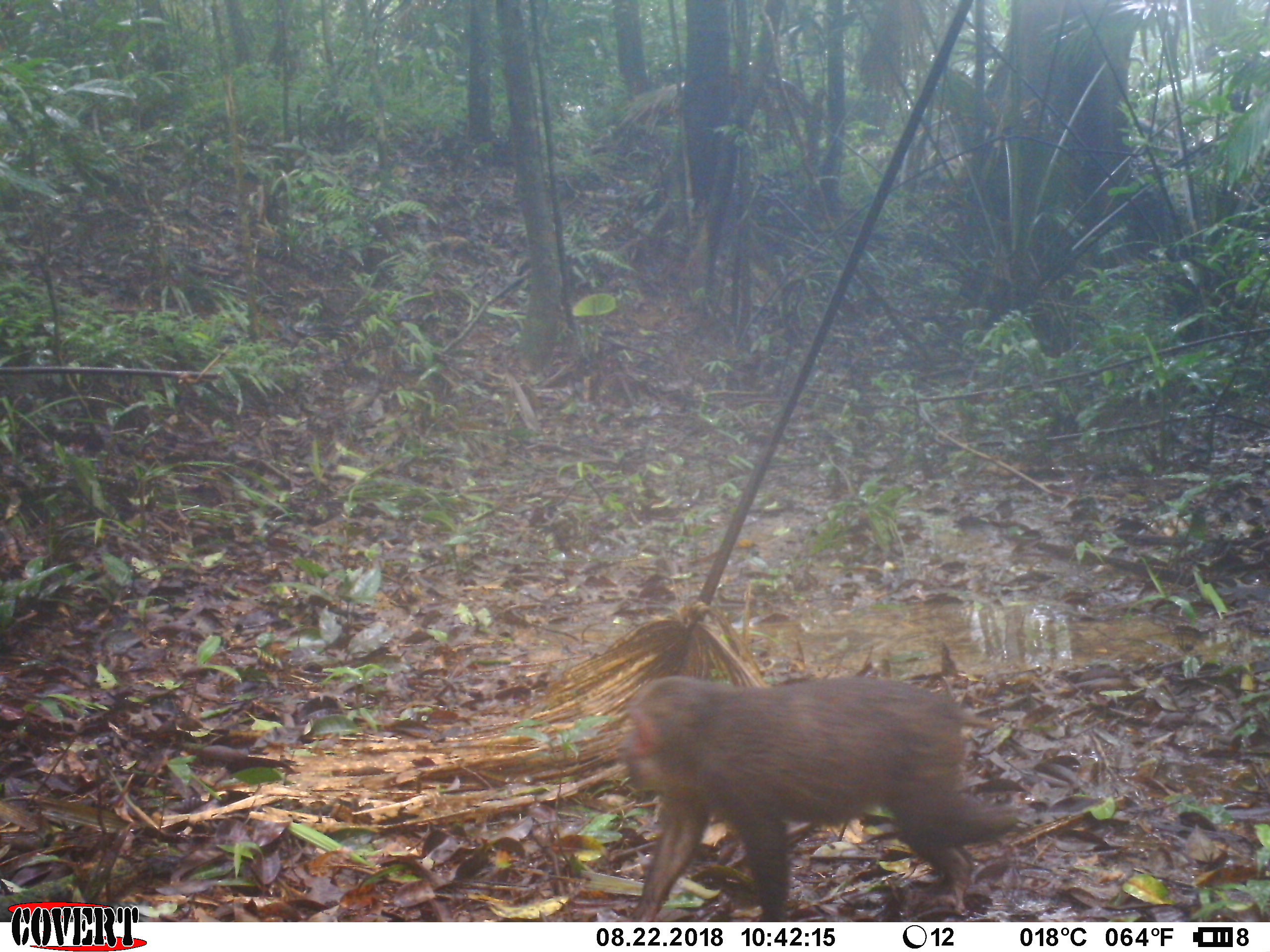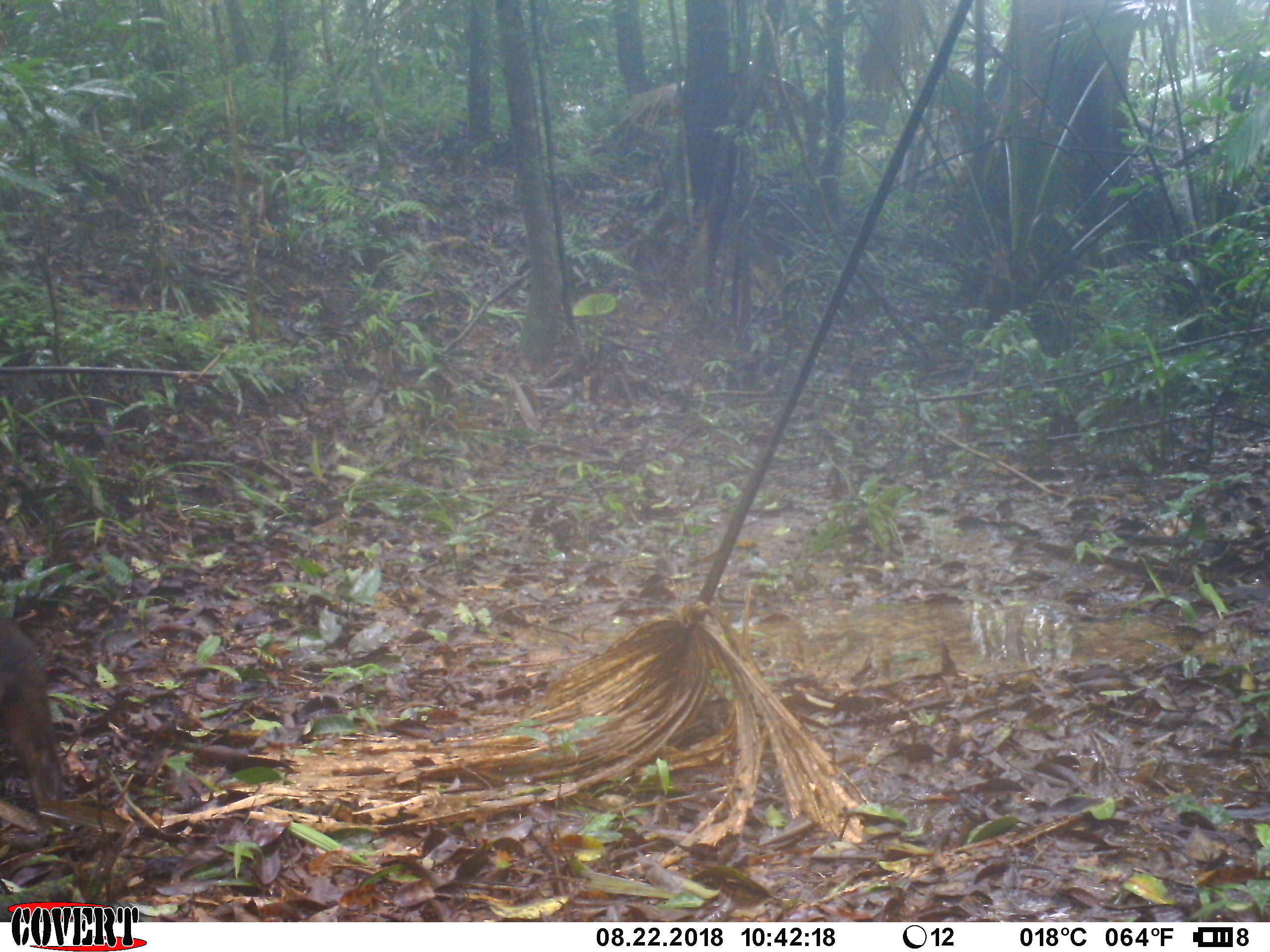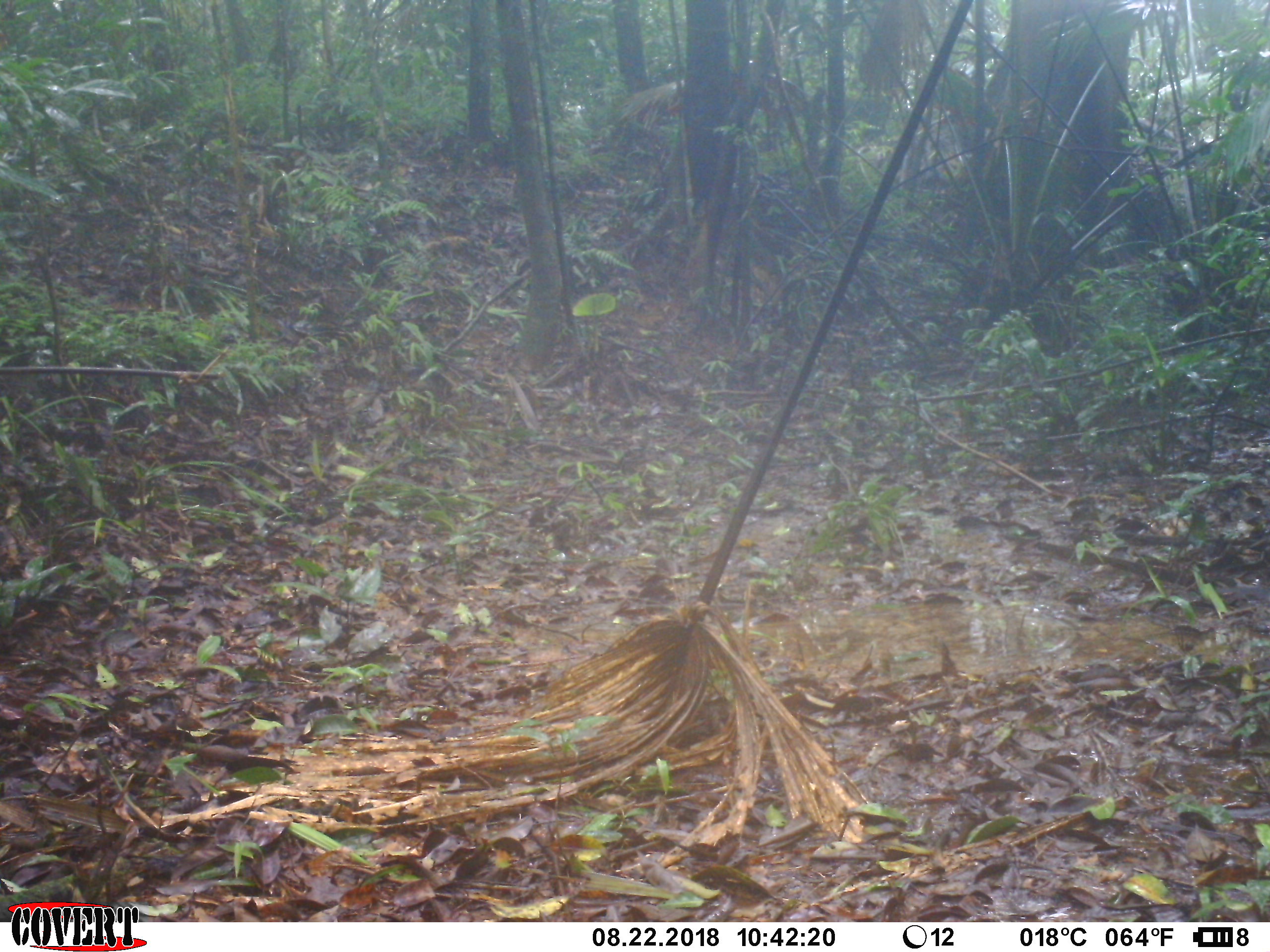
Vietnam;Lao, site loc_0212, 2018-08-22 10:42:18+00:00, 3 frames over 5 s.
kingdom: Animalia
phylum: Chordata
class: Mammalia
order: Primates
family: Cercopithecidae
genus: Macaca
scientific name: Macaca arctoides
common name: stump-tailed macaque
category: stump tailed macaque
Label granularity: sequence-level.